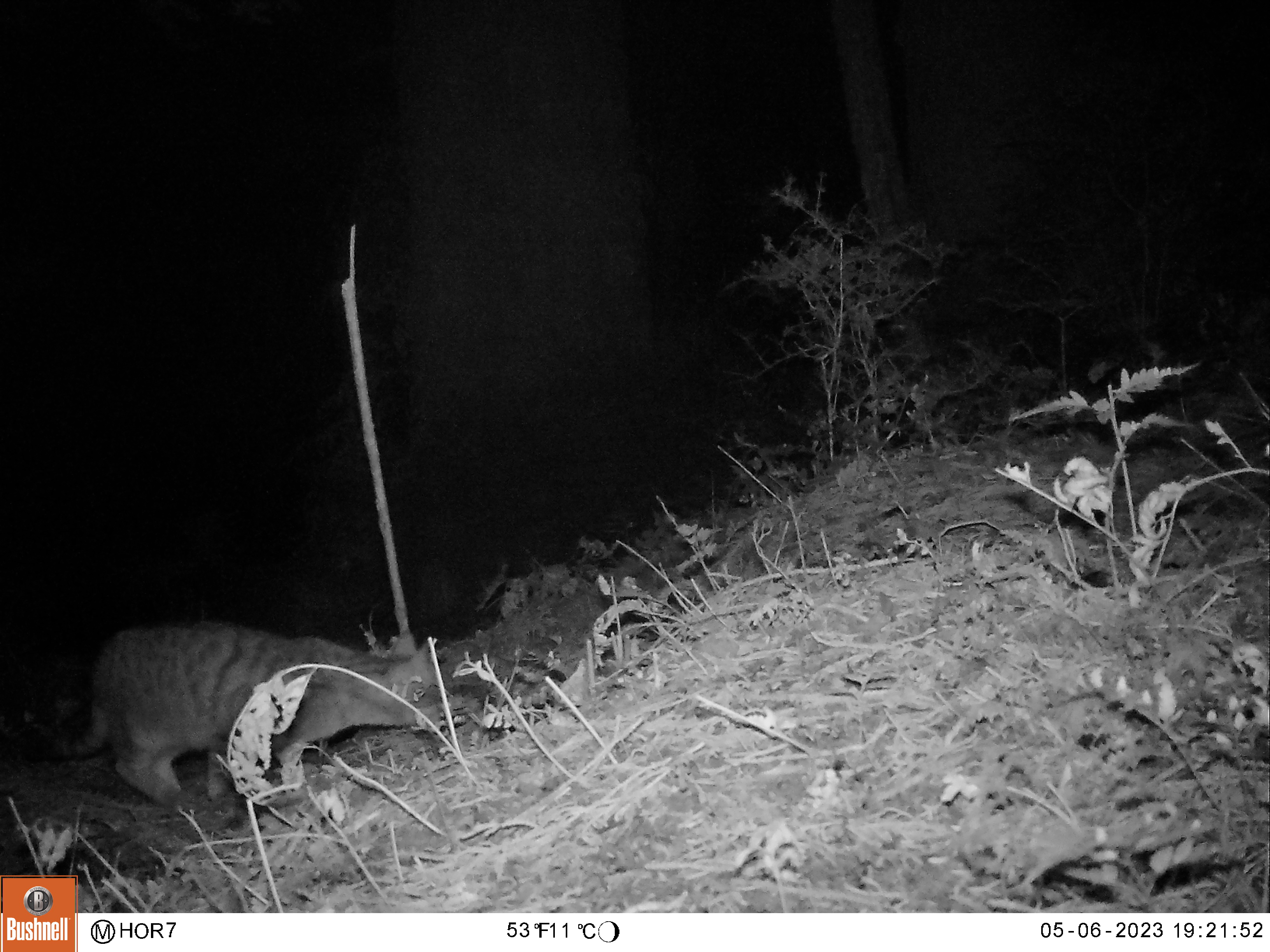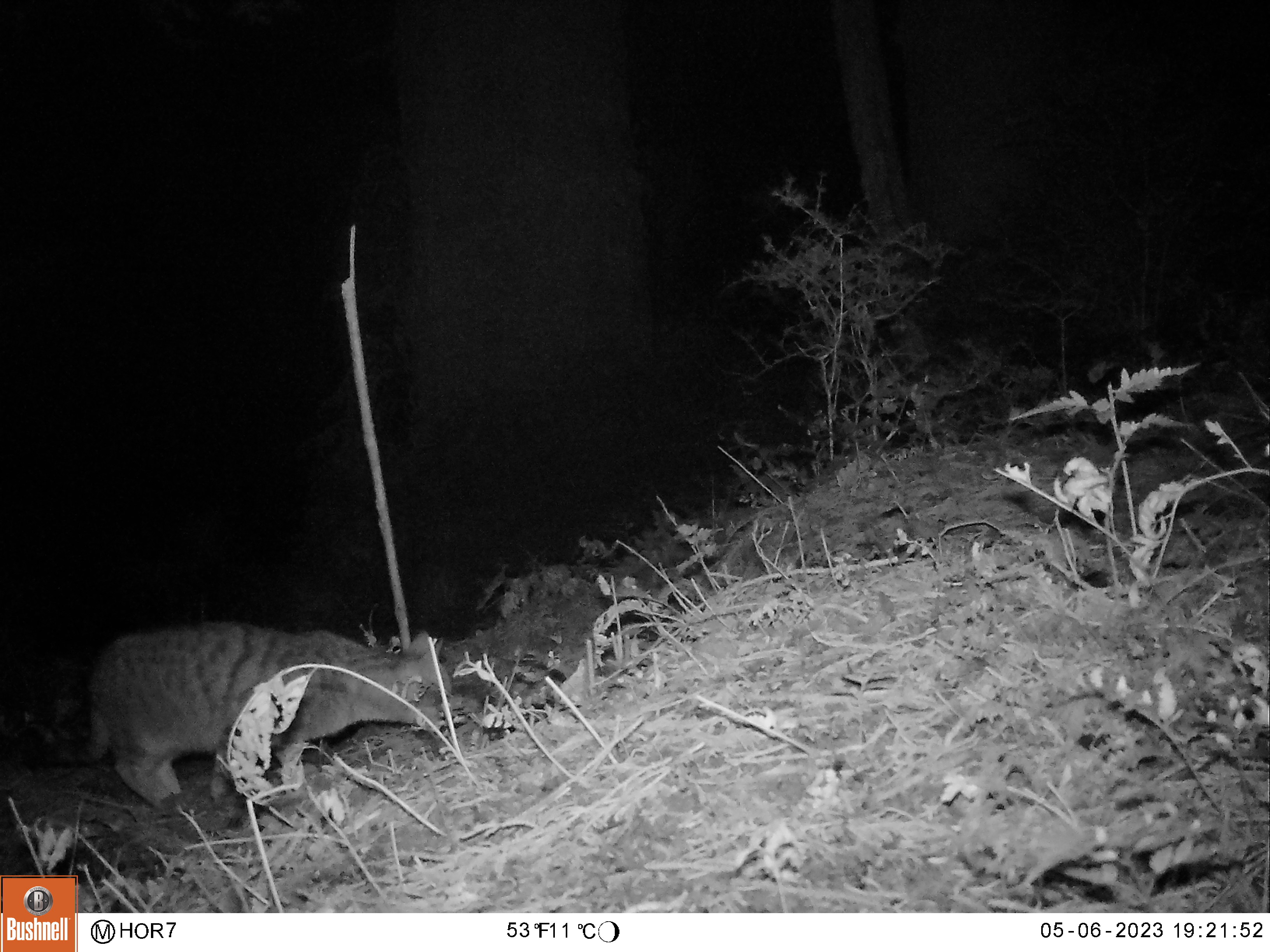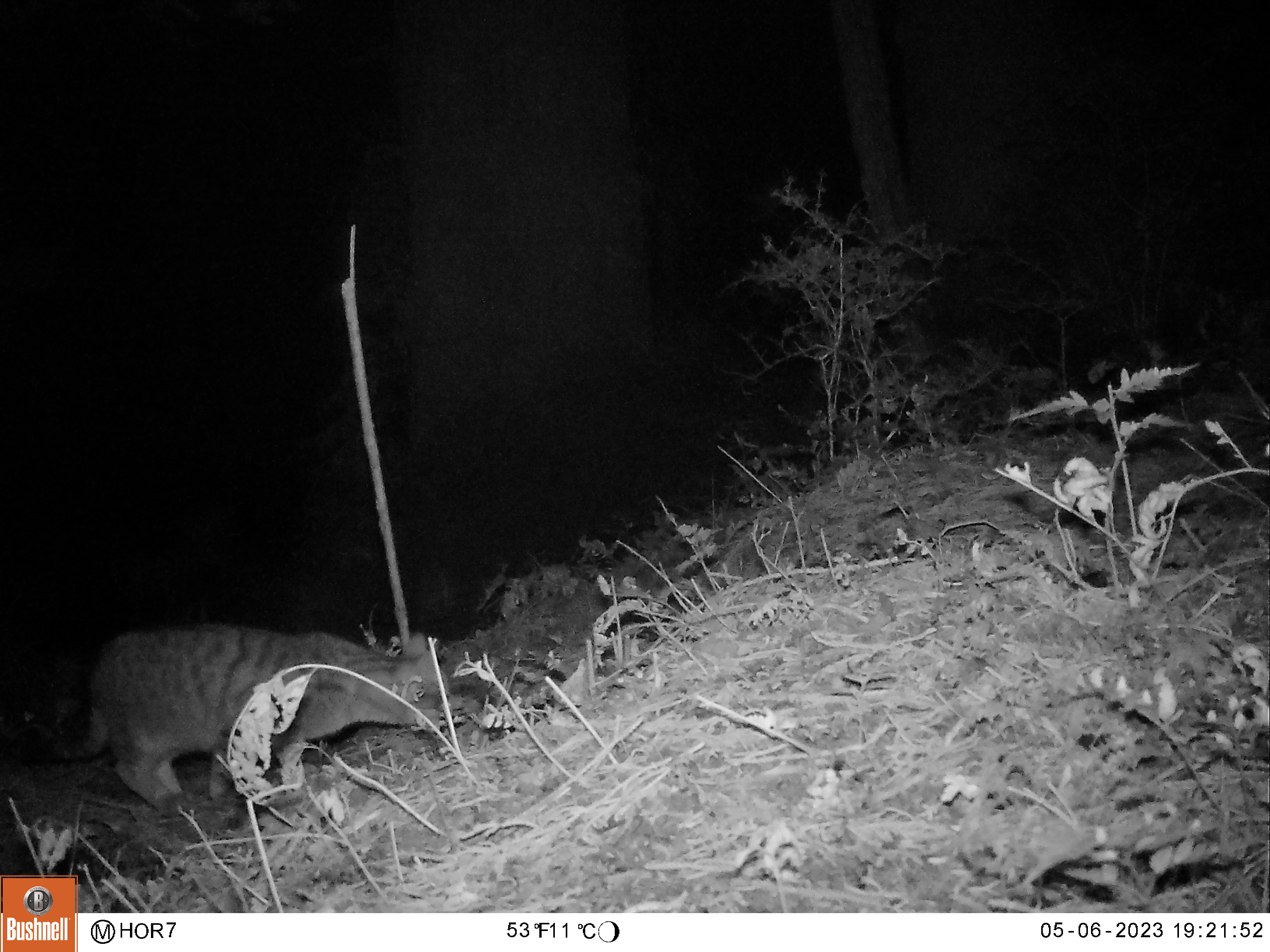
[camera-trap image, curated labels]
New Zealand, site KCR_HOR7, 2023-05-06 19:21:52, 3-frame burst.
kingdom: Animalia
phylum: Chordata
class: Mammalia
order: Carnivora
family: Felidae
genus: Felis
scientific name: Felis catus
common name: domestic cat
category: cat